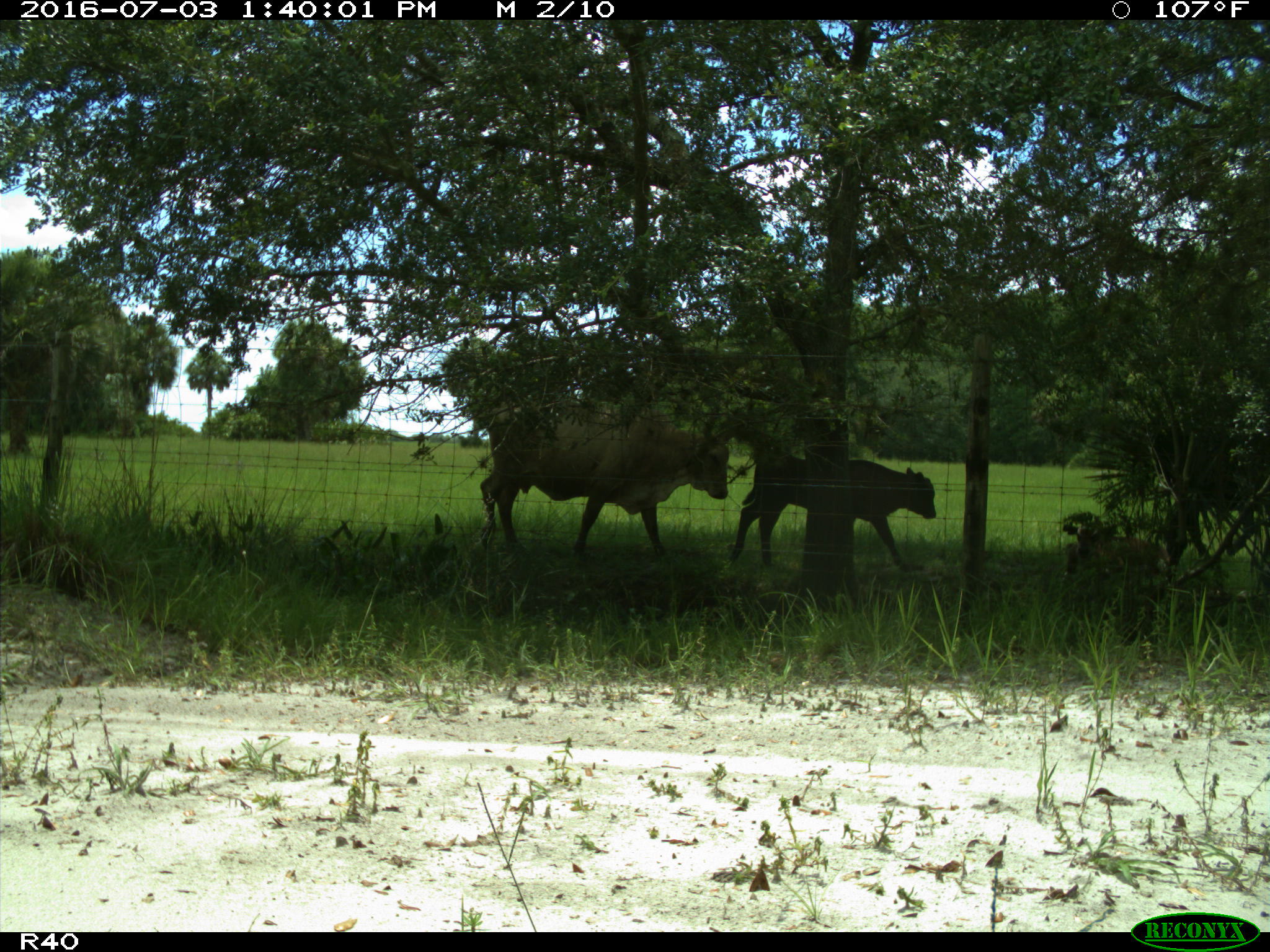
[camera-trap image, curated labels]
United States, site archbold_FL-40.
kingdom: Animalia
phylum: Chordata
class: Mammalia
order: Artiodactyla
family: Bovidae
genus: Bos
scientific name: Bos taurus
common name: domestic cow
Bos taurus (domestic cow).